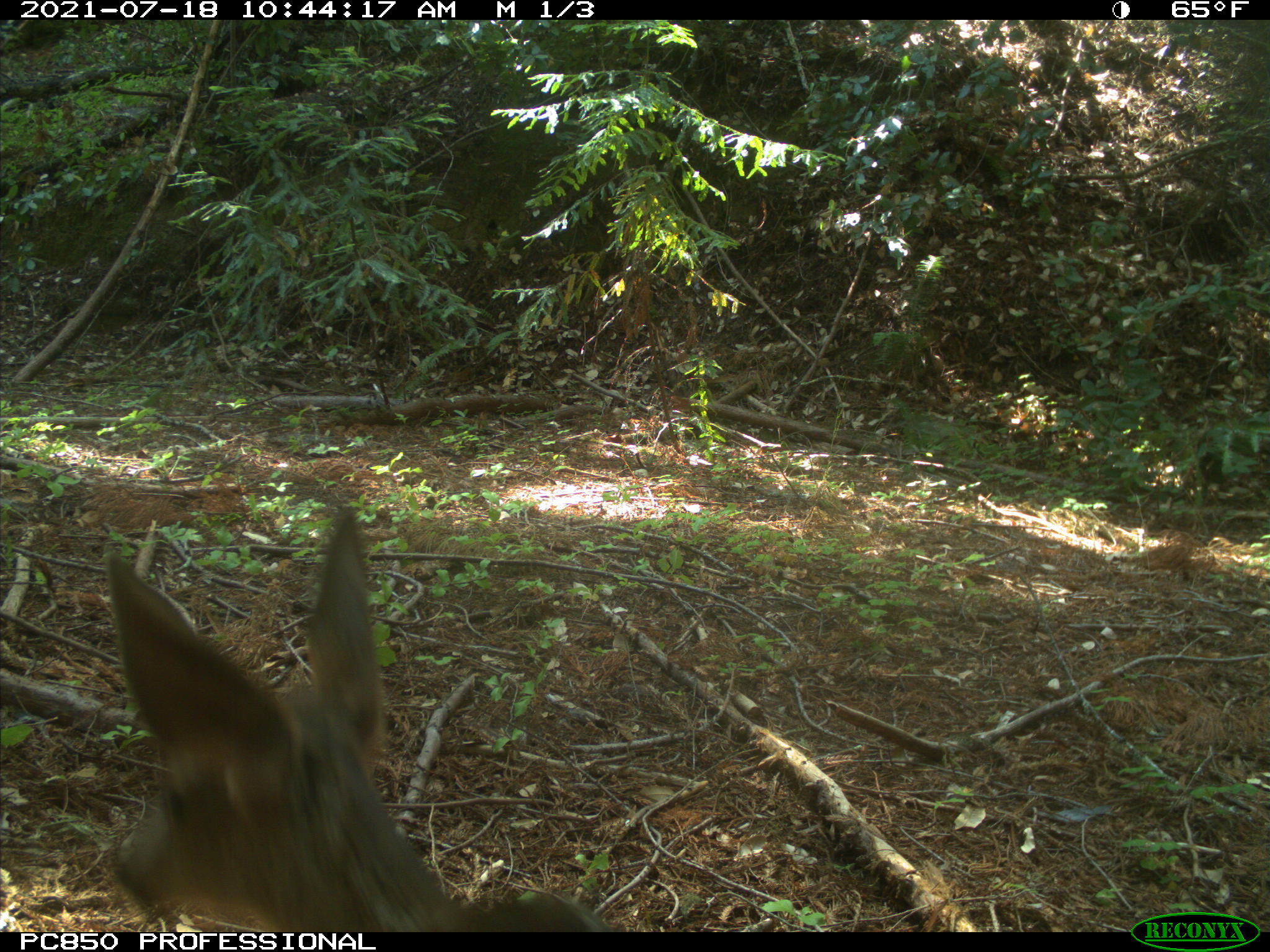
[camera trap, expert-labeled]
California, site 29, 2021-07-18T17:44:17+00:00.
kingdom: Animalia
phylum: Chordata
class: Mammalia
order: Artiodactyla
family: Cervidae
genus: Odocoileus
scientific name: Odocoileus hemionus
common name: mule deer